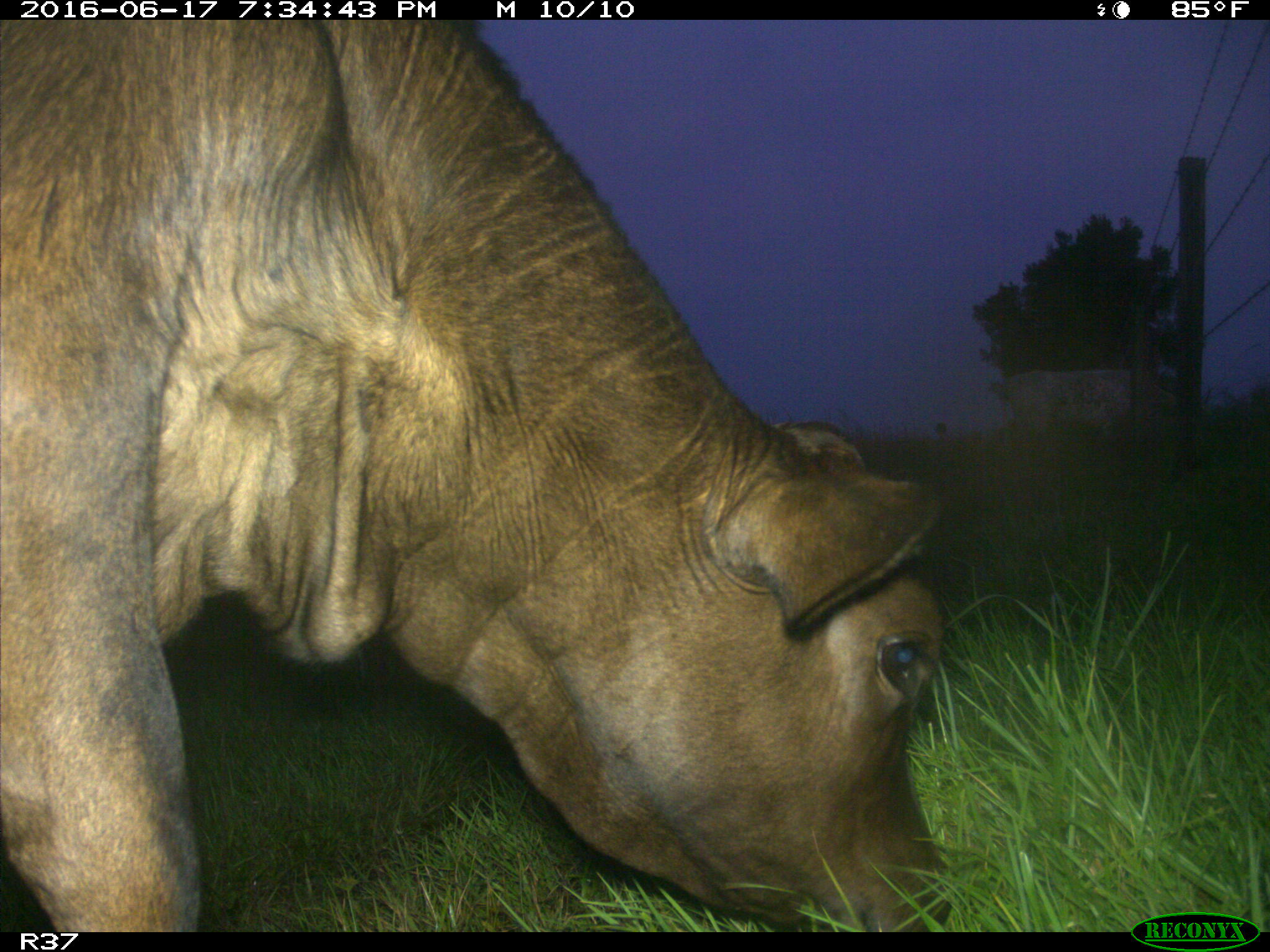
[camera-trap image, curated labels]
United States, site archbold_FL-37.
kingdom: Animalia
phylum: Chordata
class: Mammalia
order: Artiodactyla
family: Bovidae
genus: Bos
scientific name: Bos taurus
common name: domestic cow